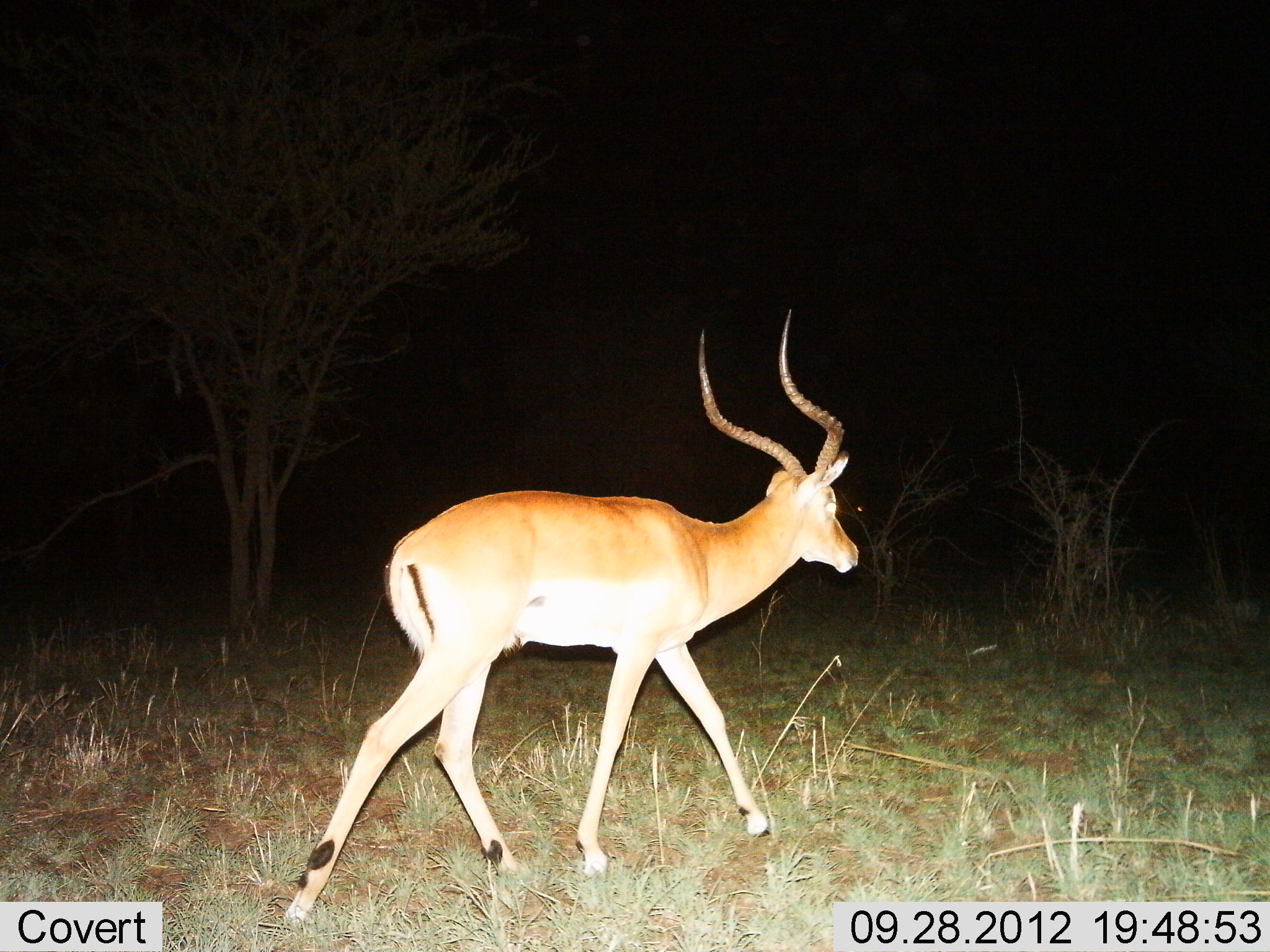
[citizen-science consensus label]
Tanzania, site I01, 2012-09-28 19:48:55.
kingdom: Animalia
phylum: Chordata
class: Mammalia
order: Artiodactyla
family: Bovidae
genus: Aepyceros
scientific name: Aepyceros melampus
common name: impala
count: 1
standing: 10%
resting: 0%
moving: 90%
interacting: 0%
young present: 0%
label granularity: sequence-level